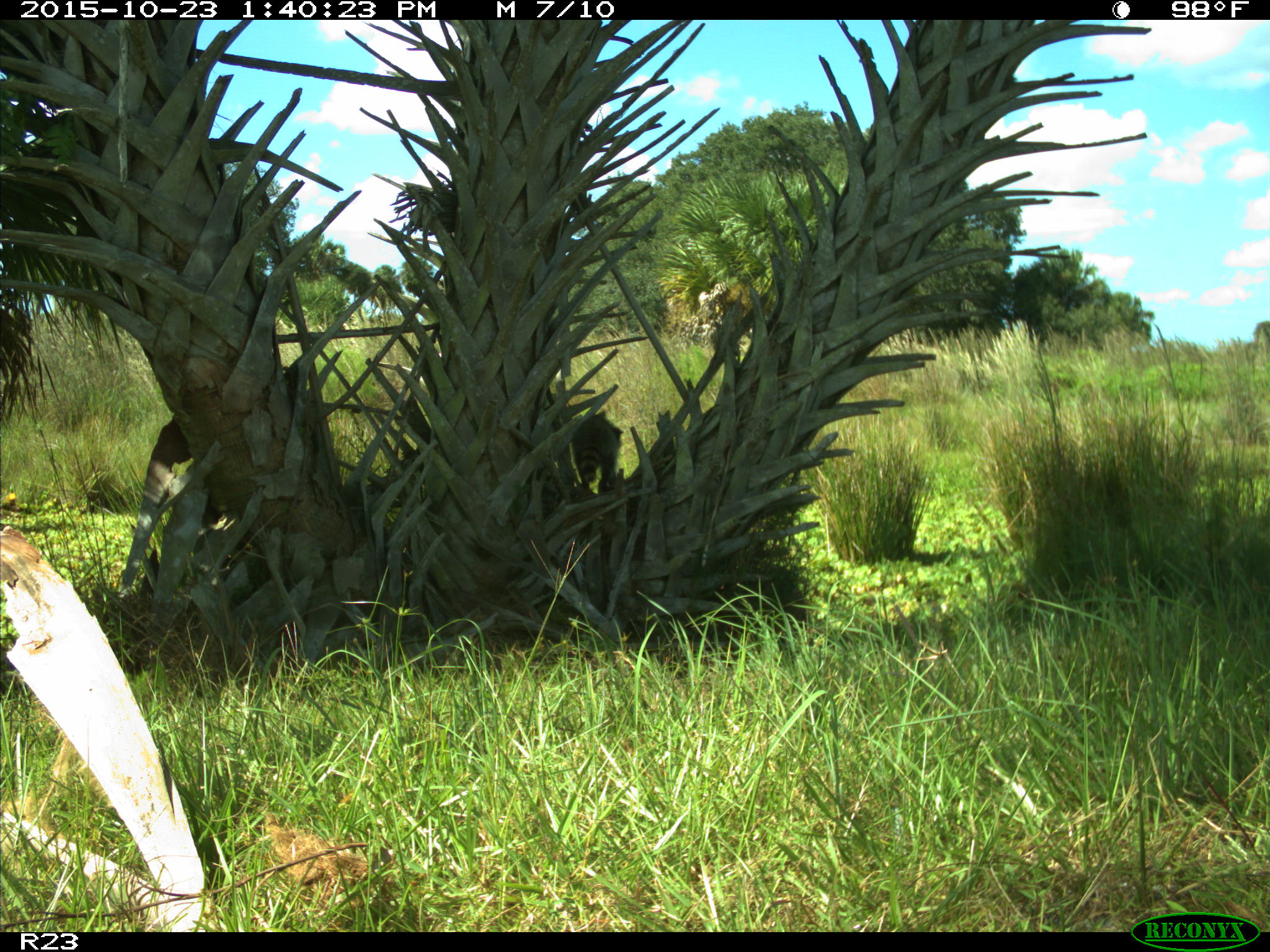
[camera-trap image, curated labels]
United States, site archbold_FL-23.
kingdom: Animalia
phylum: Chordata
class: Mammalia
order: Carnivora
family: Procyonidae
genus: Procyon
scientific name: Procyon lotor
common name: common raccoon